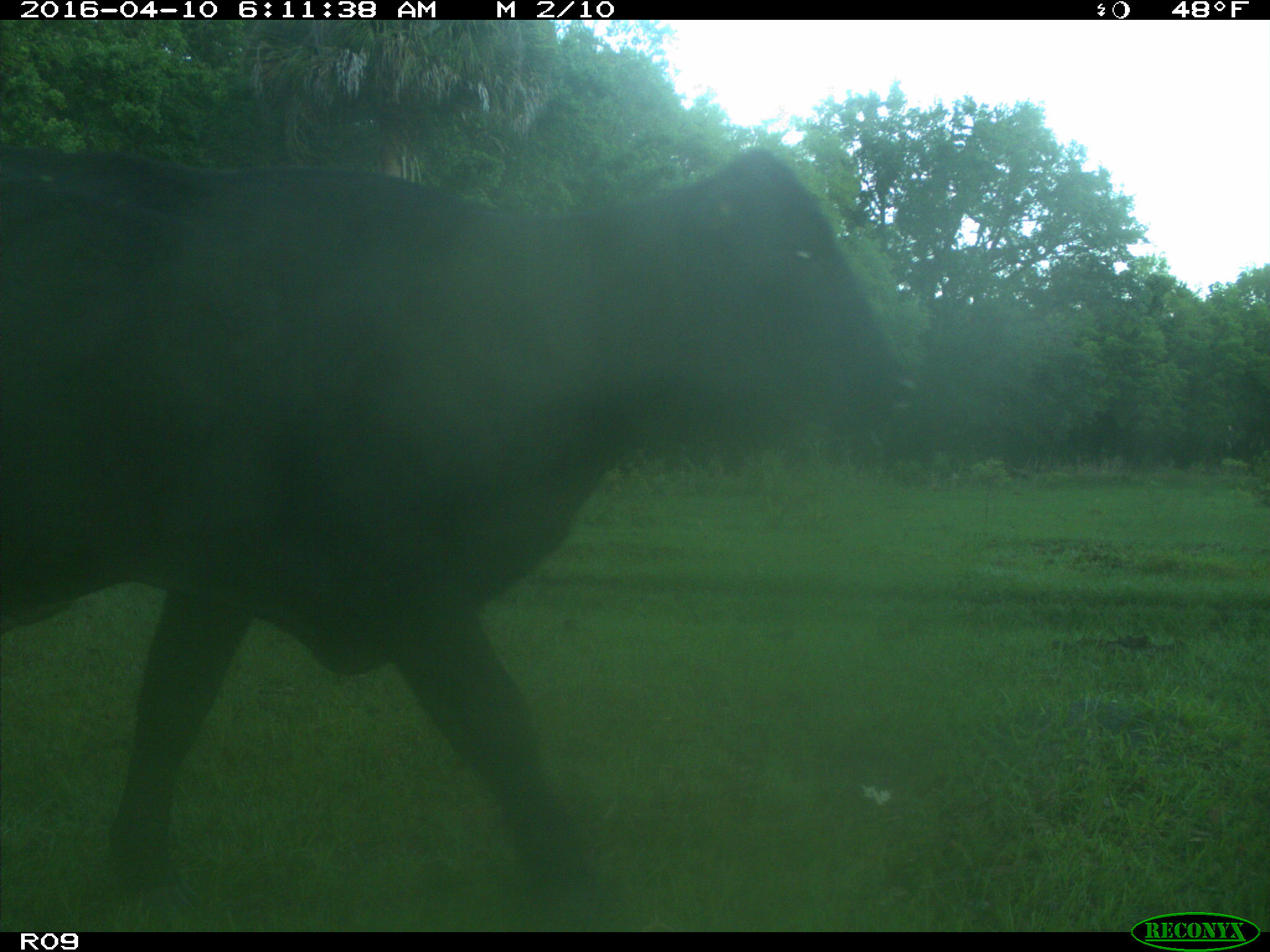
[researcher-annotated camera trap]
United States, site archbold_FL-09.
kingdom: Animalia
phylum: Chordata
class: Mammalia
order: Artiodactyla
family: Bovidae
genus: Bos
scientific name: Bos taurus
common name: domestic cow